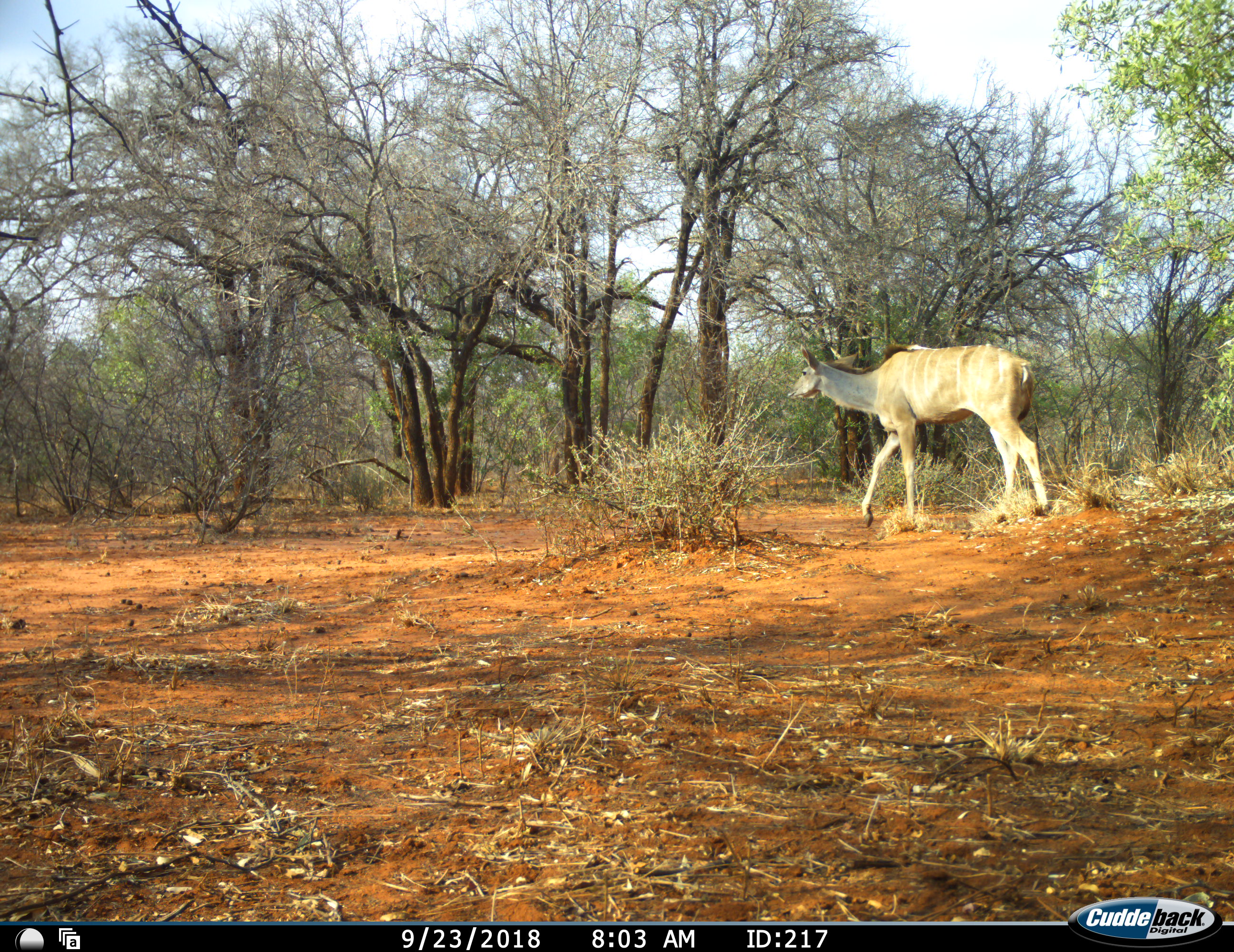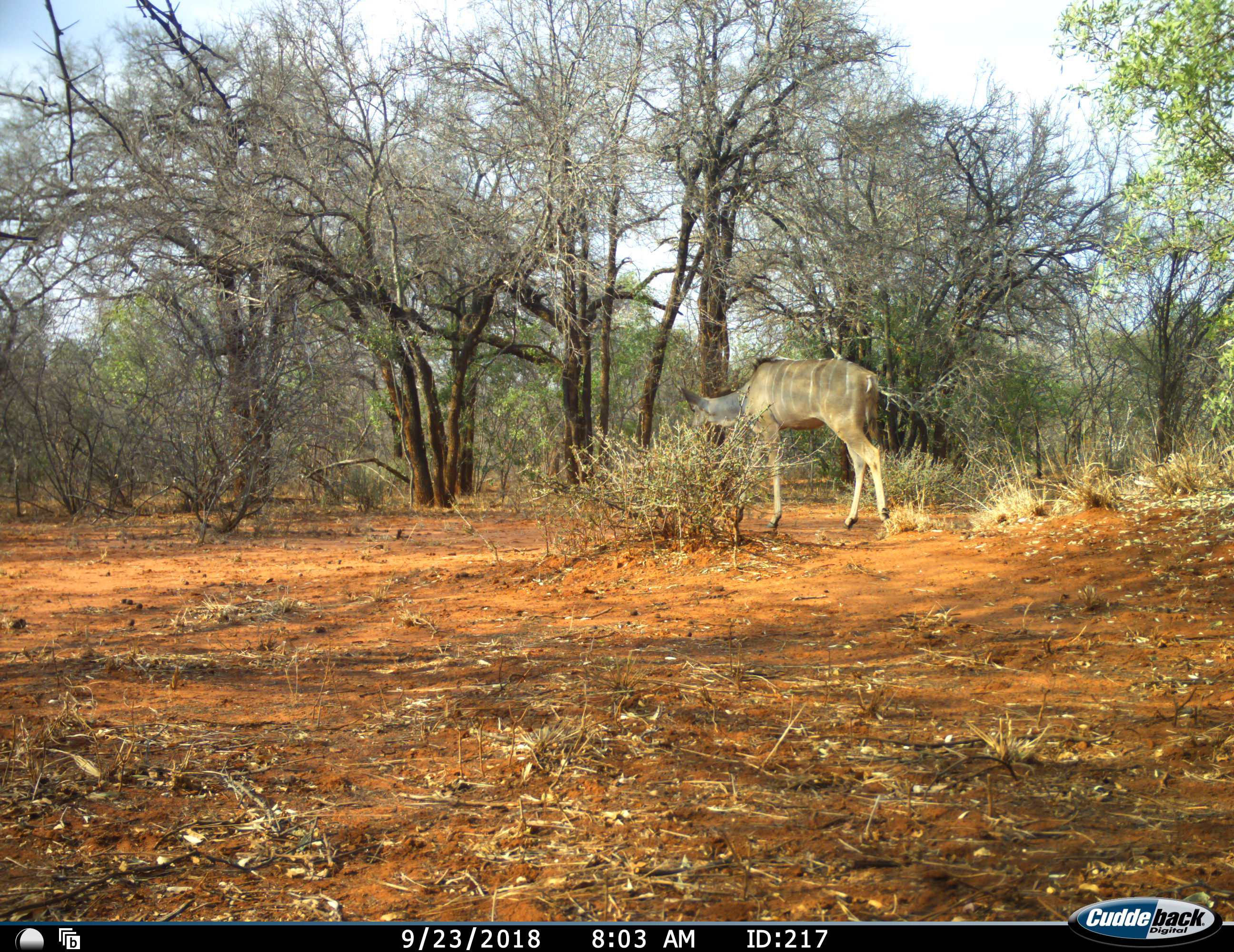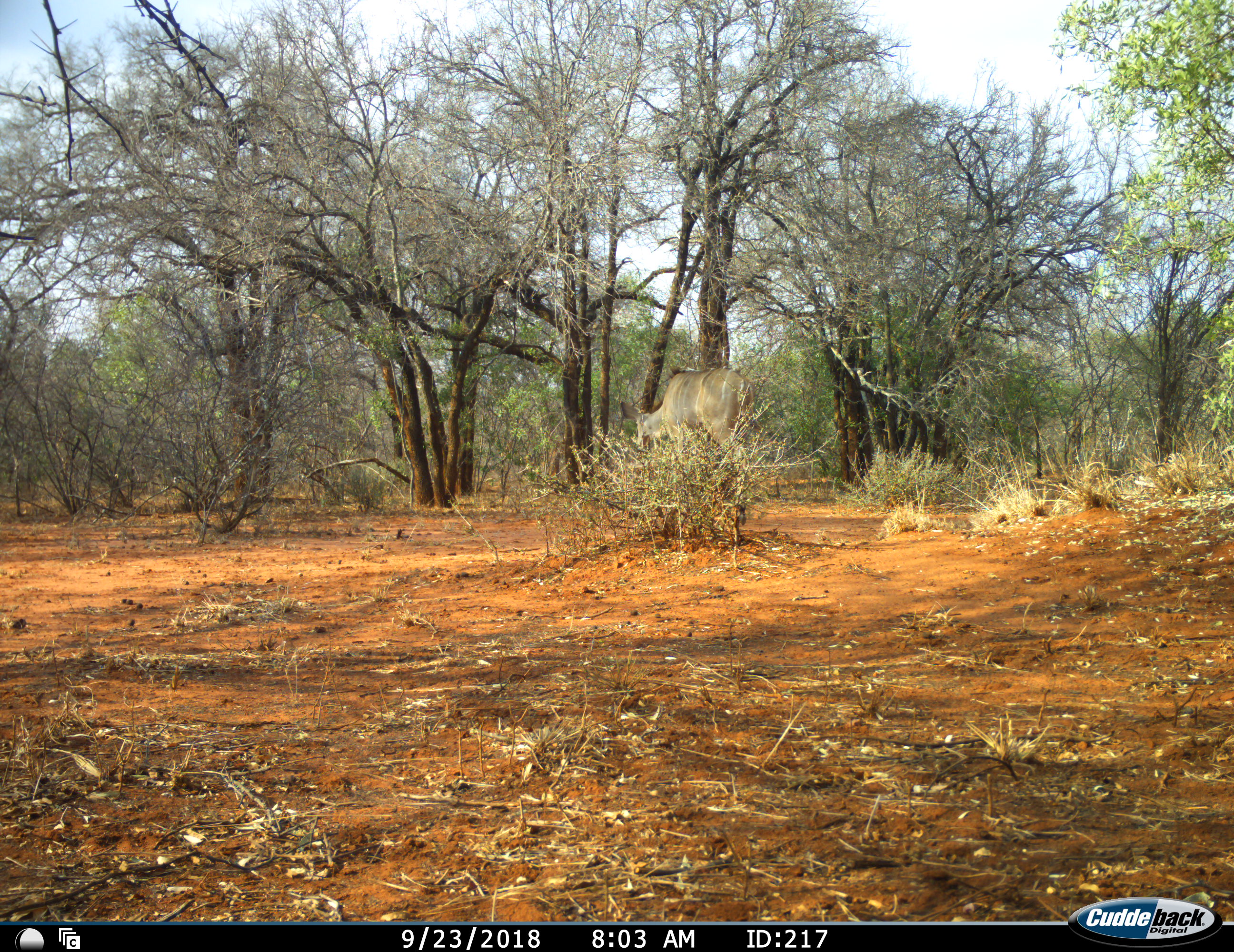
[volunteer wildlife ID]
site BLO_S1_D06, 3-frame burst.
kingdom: Animalia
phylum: Chordata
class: Mammalia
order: Artiodactyla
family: Bovidae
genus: Tragelaphus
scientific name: Tragelaphus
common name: kudu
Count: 1.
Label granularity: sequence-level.